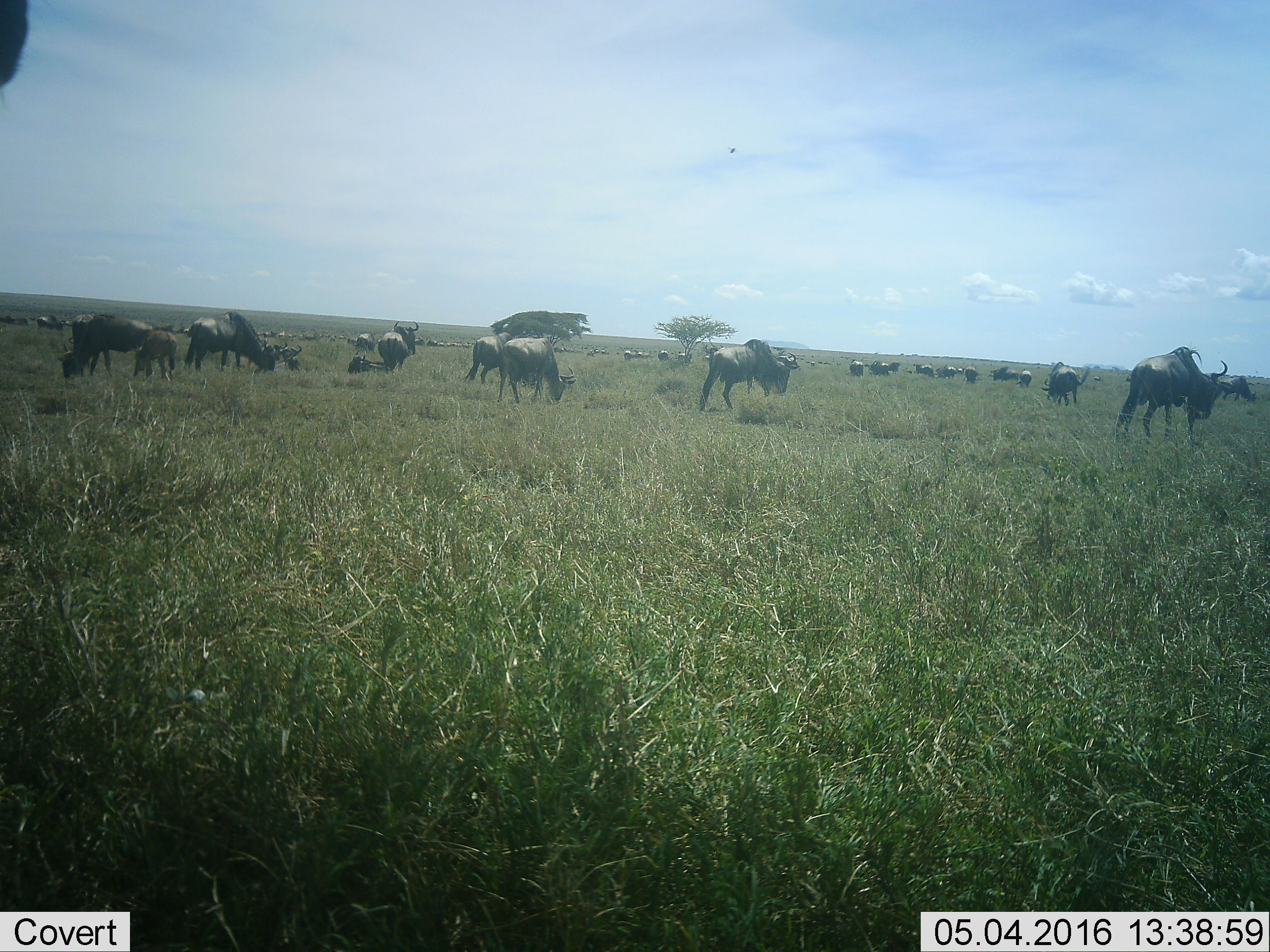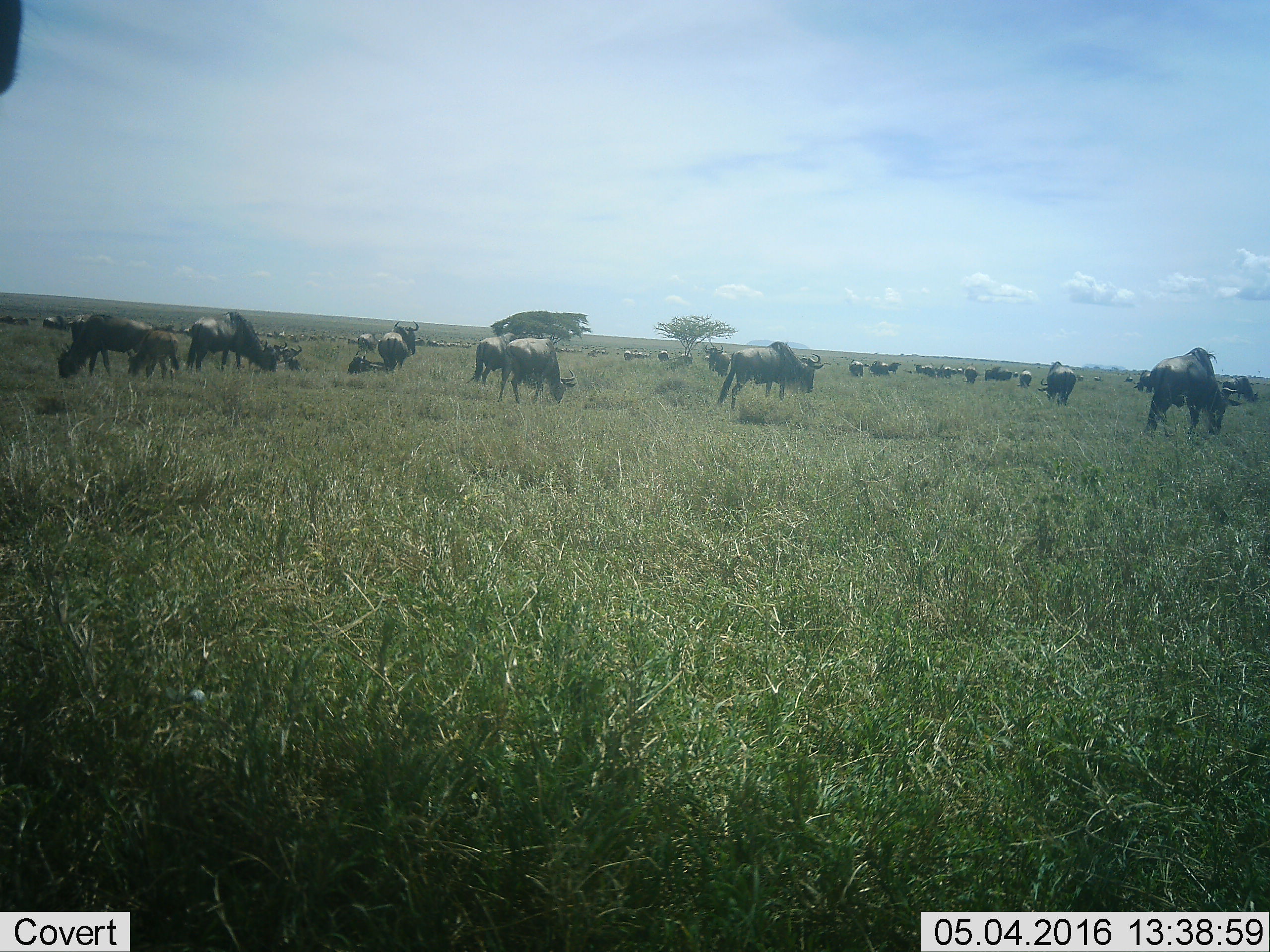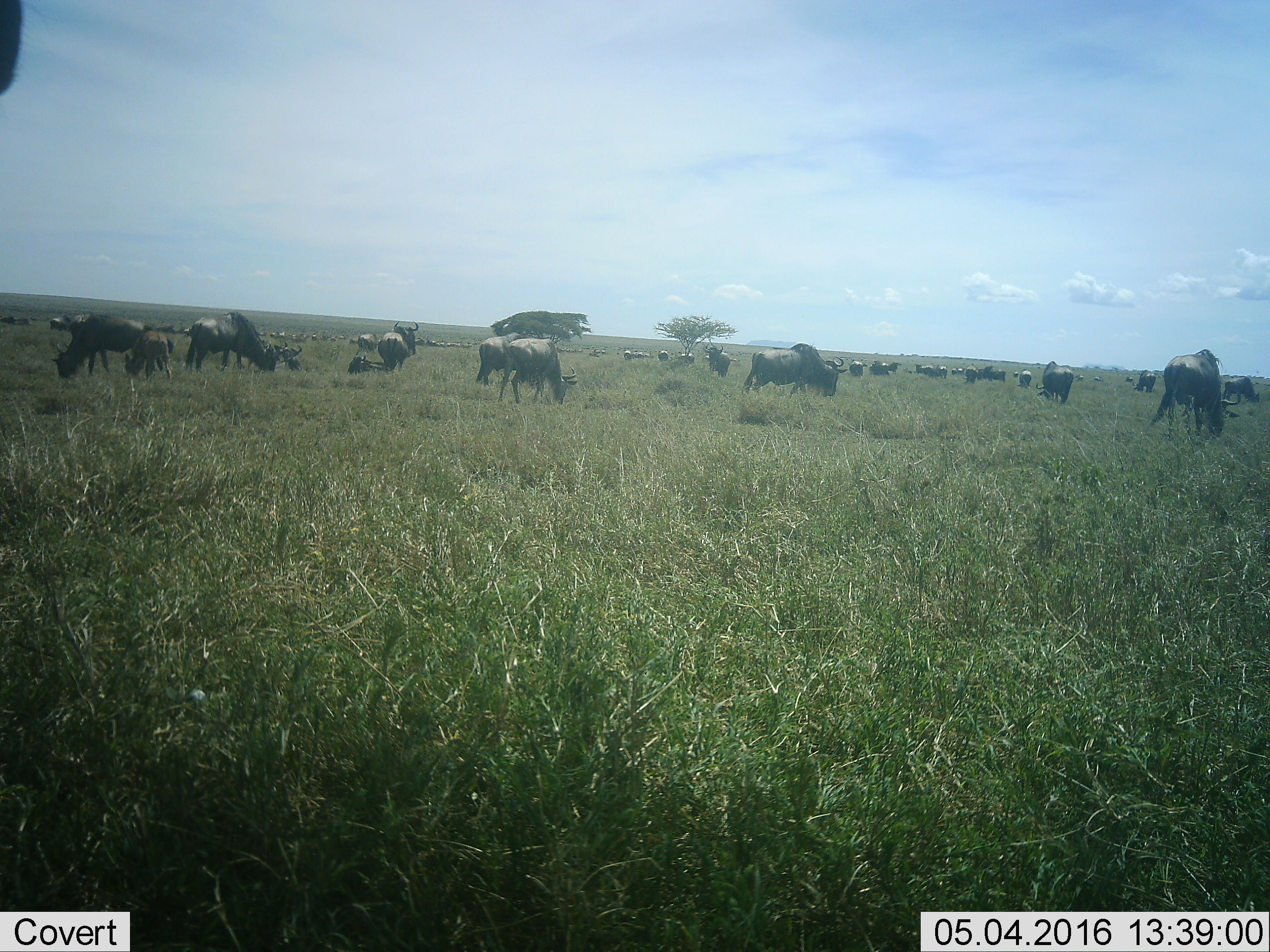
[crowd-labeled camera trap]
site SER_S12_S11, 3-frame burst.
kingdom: Animalia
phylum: Chordata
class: Mammalia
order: Artiodactyla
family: Bovidae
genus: Connochaetes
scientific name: Connochaetes taurinus taurinus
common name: blue wildebeest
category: wildebeestblue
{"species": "wildebeestblue (blue wildebeest) (Connochaetes taurinus taurinus)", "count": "51+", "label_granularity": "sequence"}